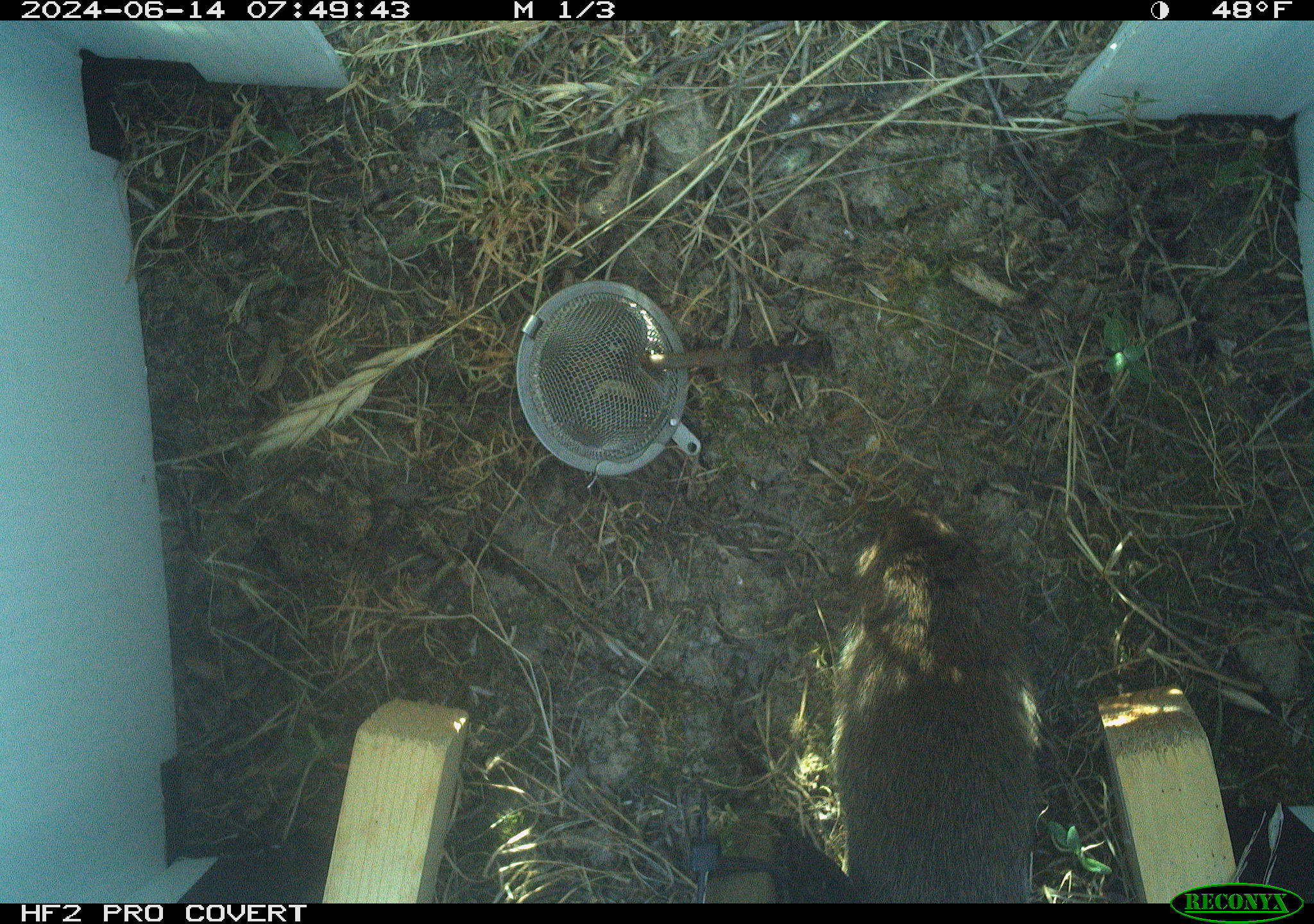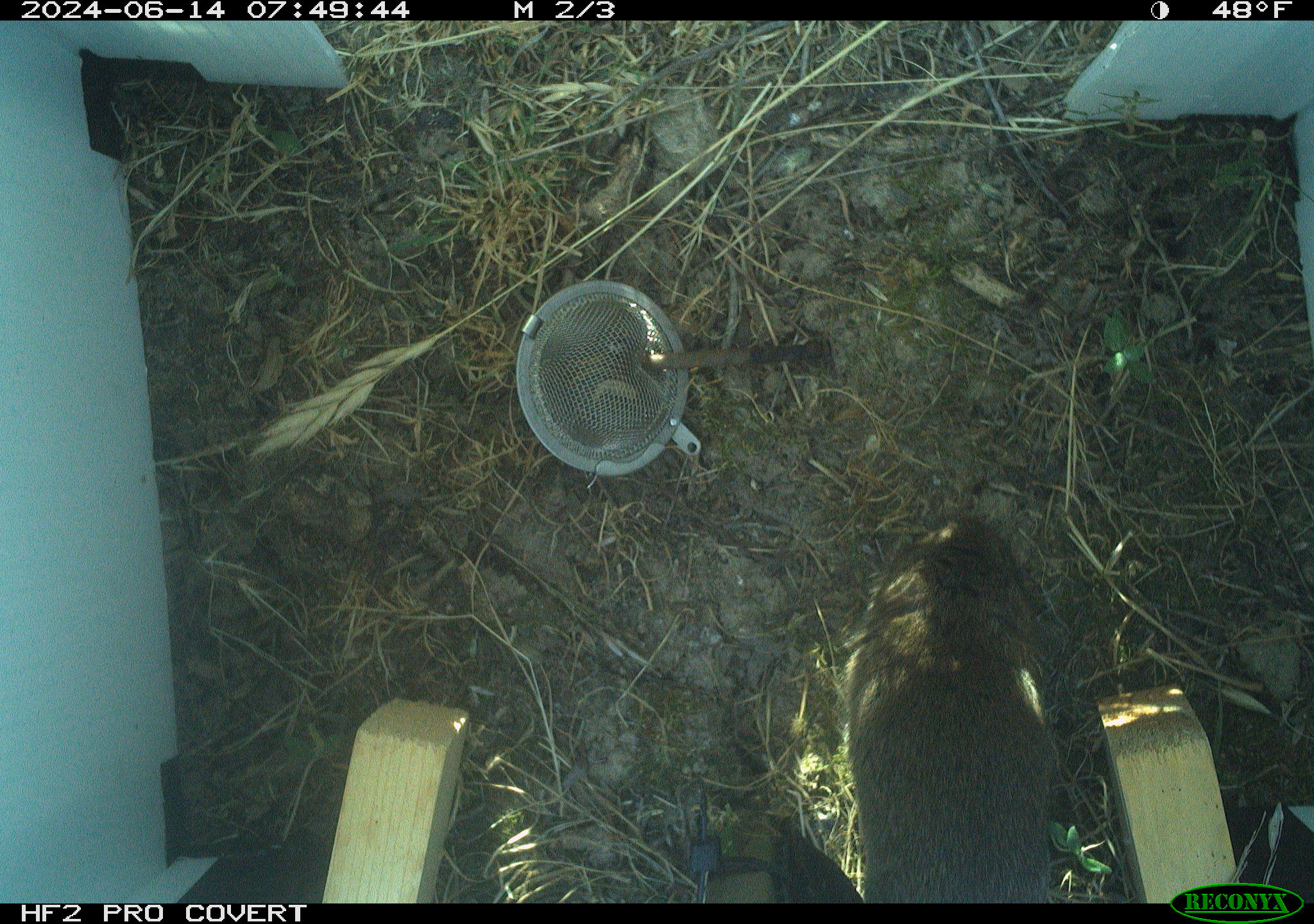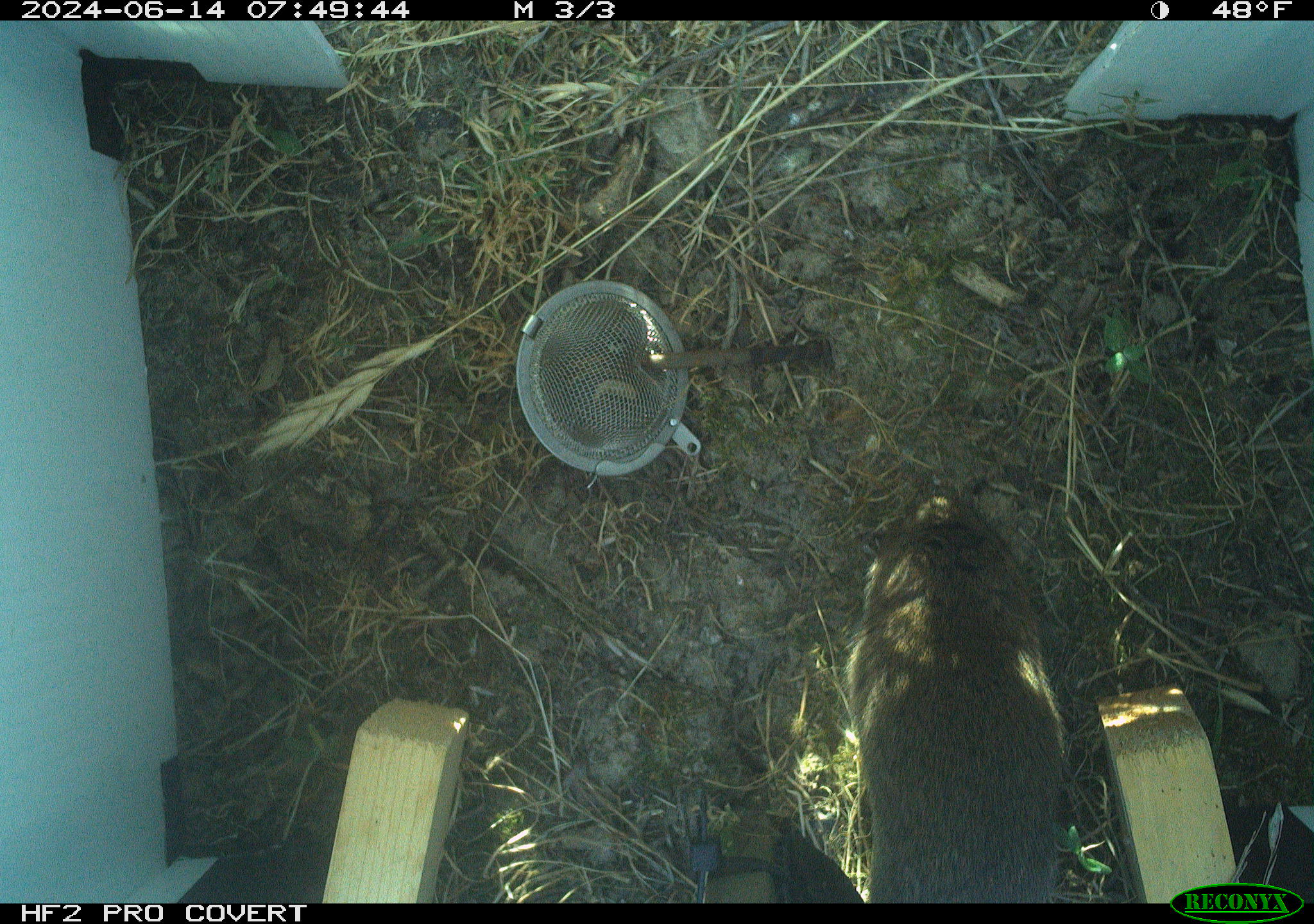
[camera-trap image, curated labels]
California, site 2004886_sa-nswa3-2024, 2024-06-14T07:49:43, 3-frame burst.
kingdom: Animalia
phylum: Chordata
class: Mammalia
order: Rodentia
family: Cricetidae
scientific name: Arvicolinae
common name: voles, lemmings, and muskrats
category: arvicolinae subfamily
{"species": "arvicolinae subfamily (voles, lemmings, and muskrats) (Arvicolinae)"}